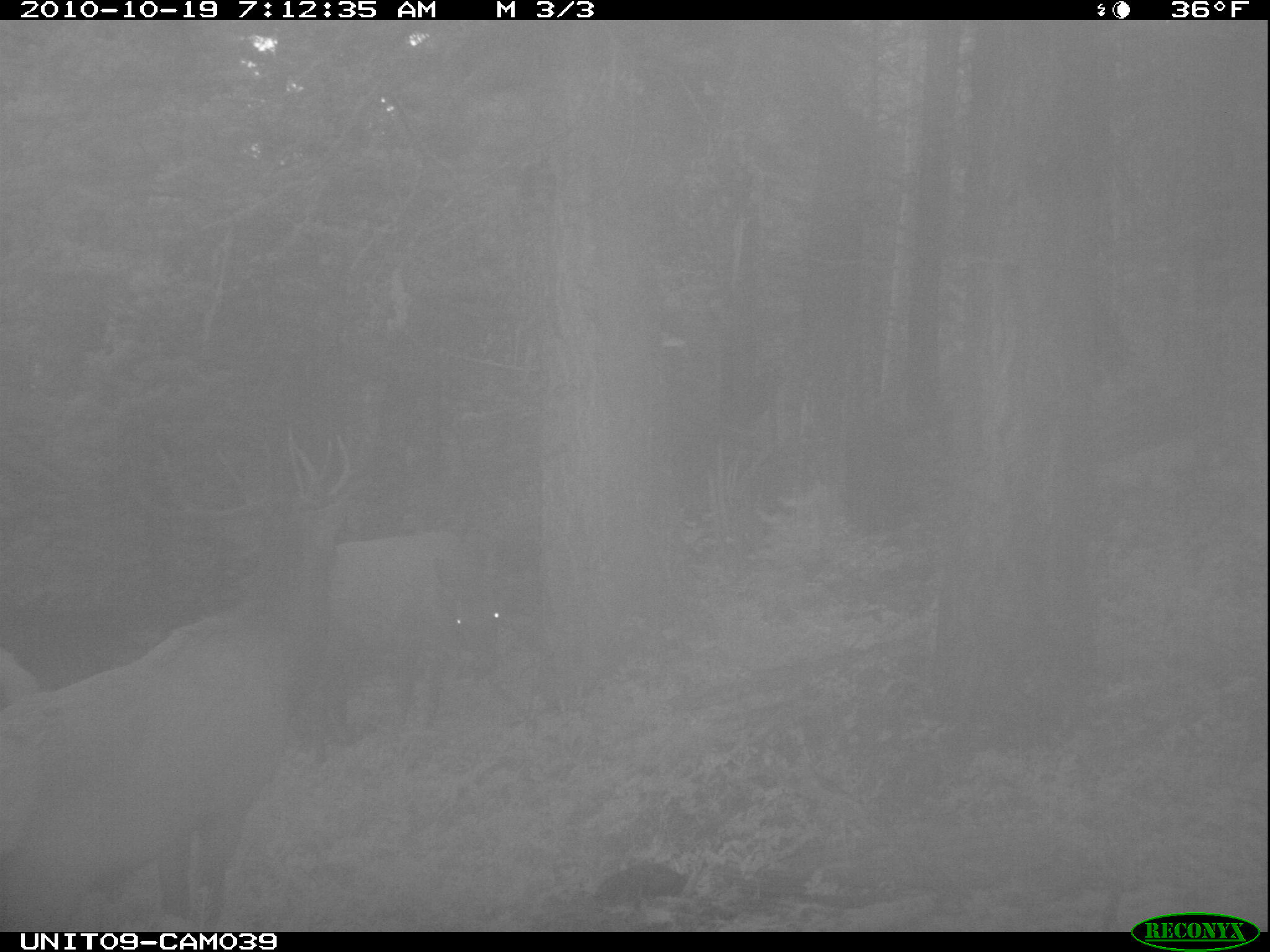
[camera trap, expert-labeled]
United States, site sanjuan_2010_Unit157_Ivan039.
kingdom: Animalia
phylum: Chordata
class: Mammalia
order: Artiodactyla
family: Cervidae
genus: Cervus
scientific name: Cervus elaphus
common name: red deer